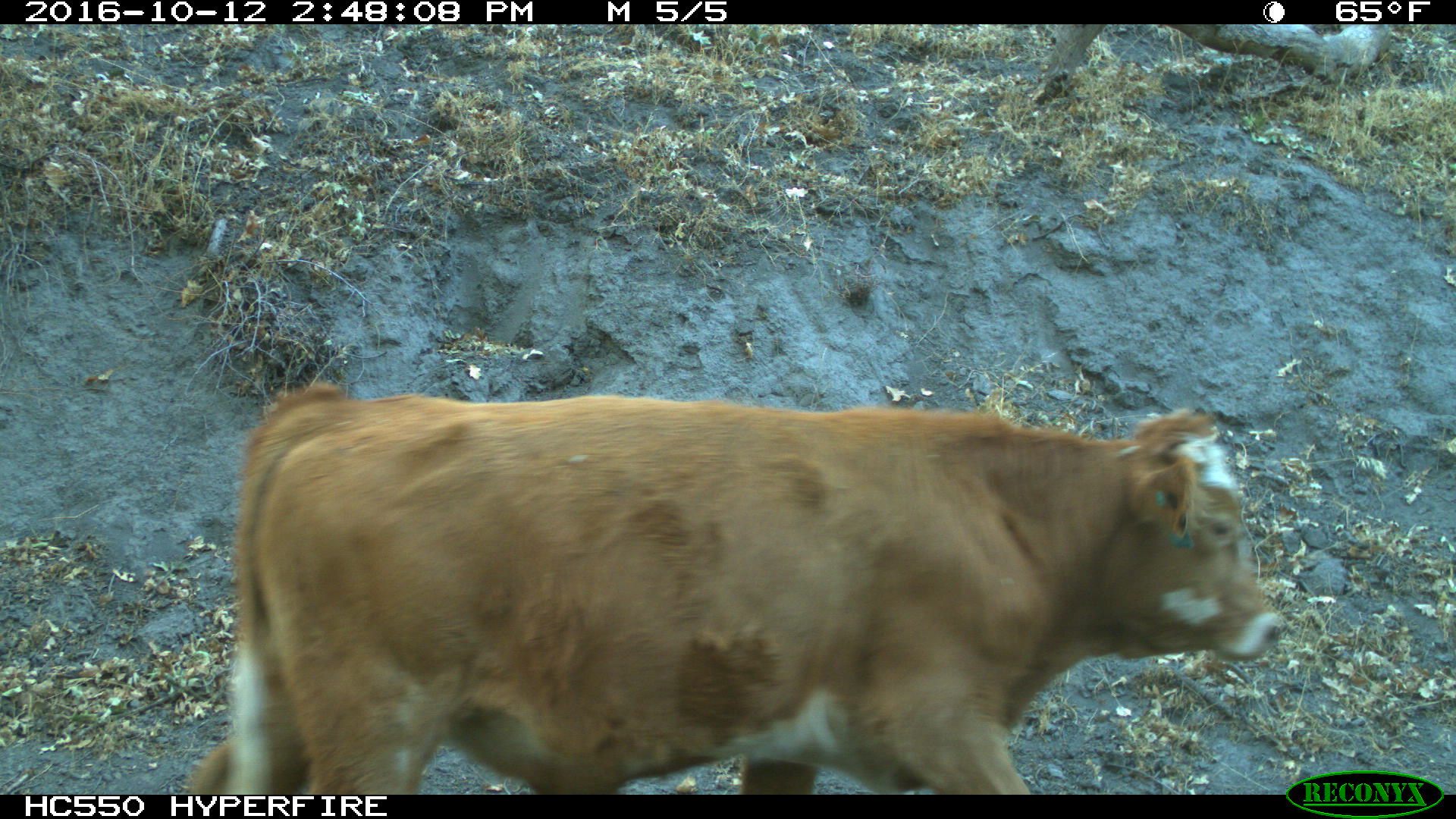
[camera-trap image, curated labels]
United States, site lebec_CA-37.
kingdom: Animalia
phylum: Chordata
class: Mammalia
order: Artiodactyla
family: Bovidae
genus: Bos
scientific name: Bos taurus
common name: domestic cow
Bos taurus (domestic cow).